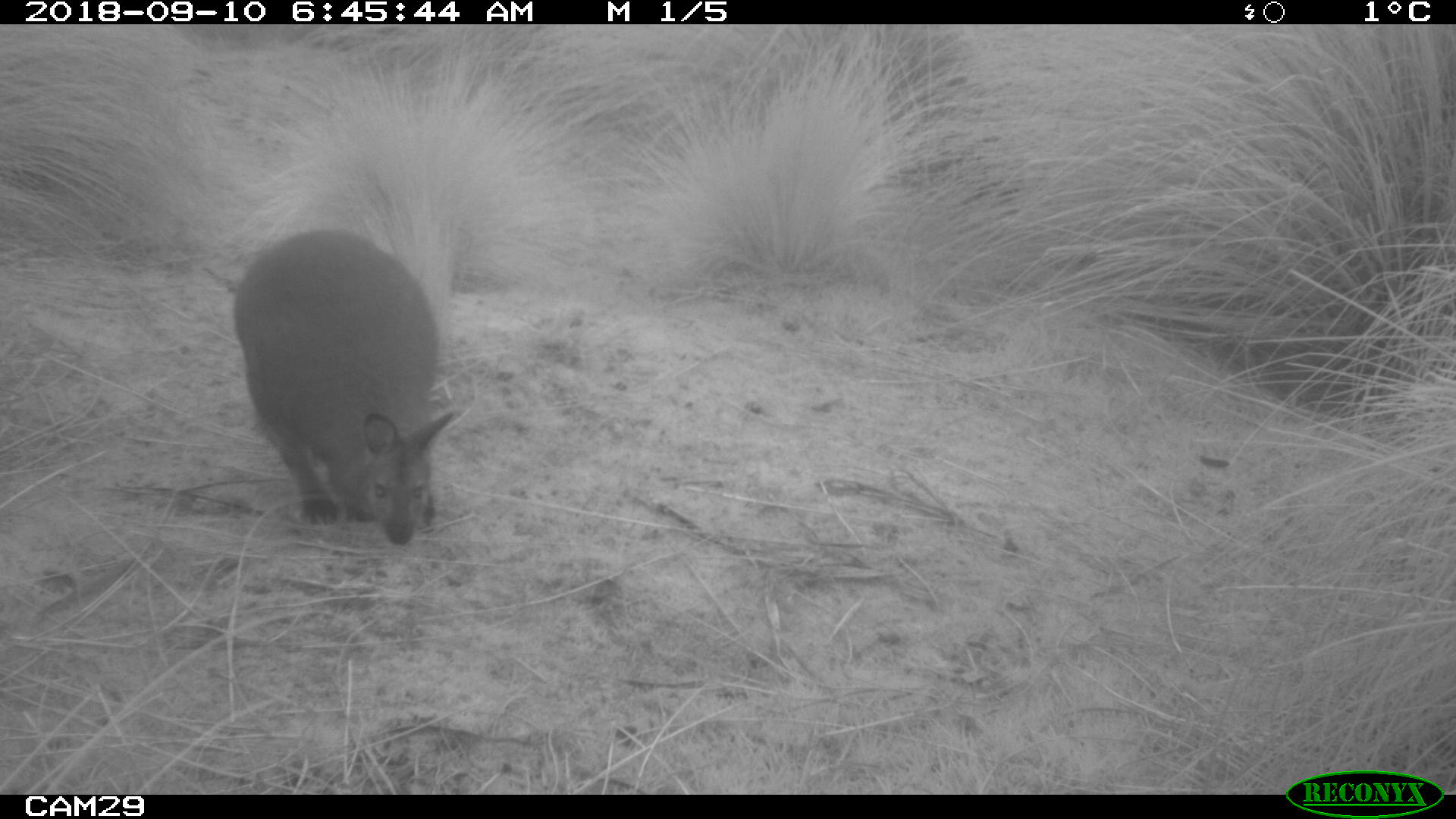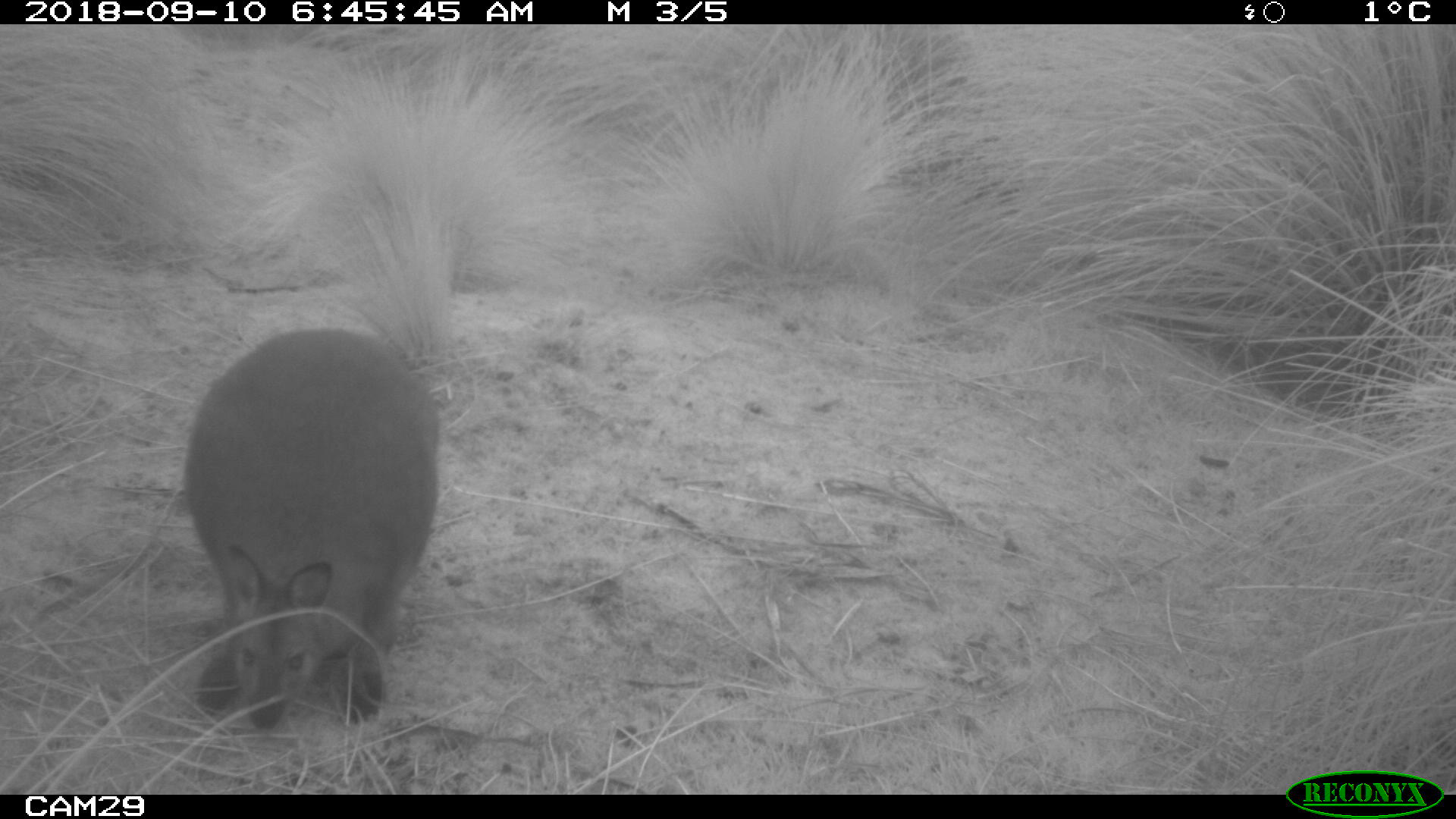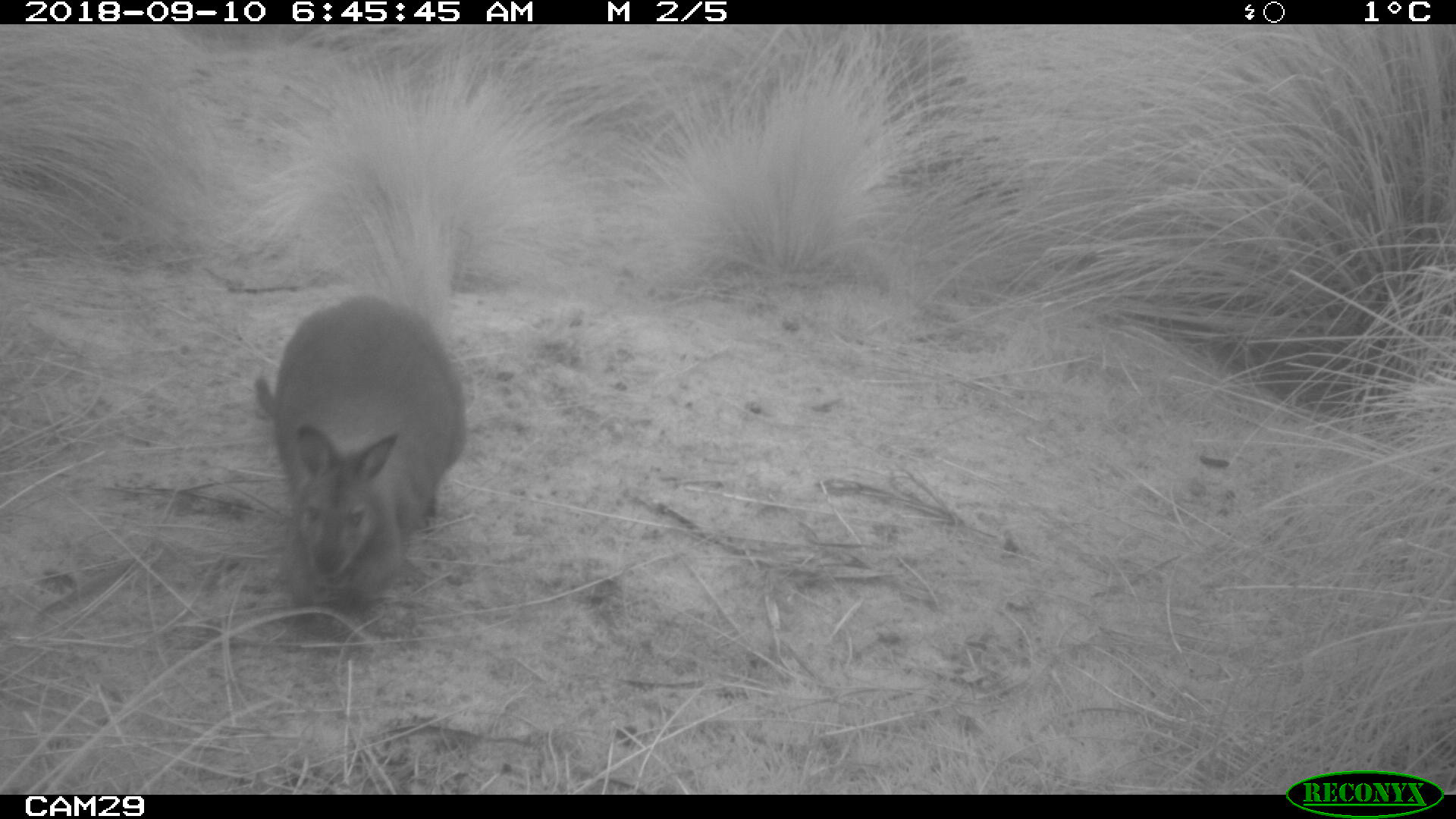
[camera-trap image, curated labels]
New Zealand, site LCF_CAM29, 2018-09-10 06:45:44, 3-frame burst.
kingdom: Animalia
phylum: Chordata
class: Mammalia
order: Diprotodontia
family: Macropodidae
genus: Notamacropus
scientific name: Notamacropus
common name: wallaby